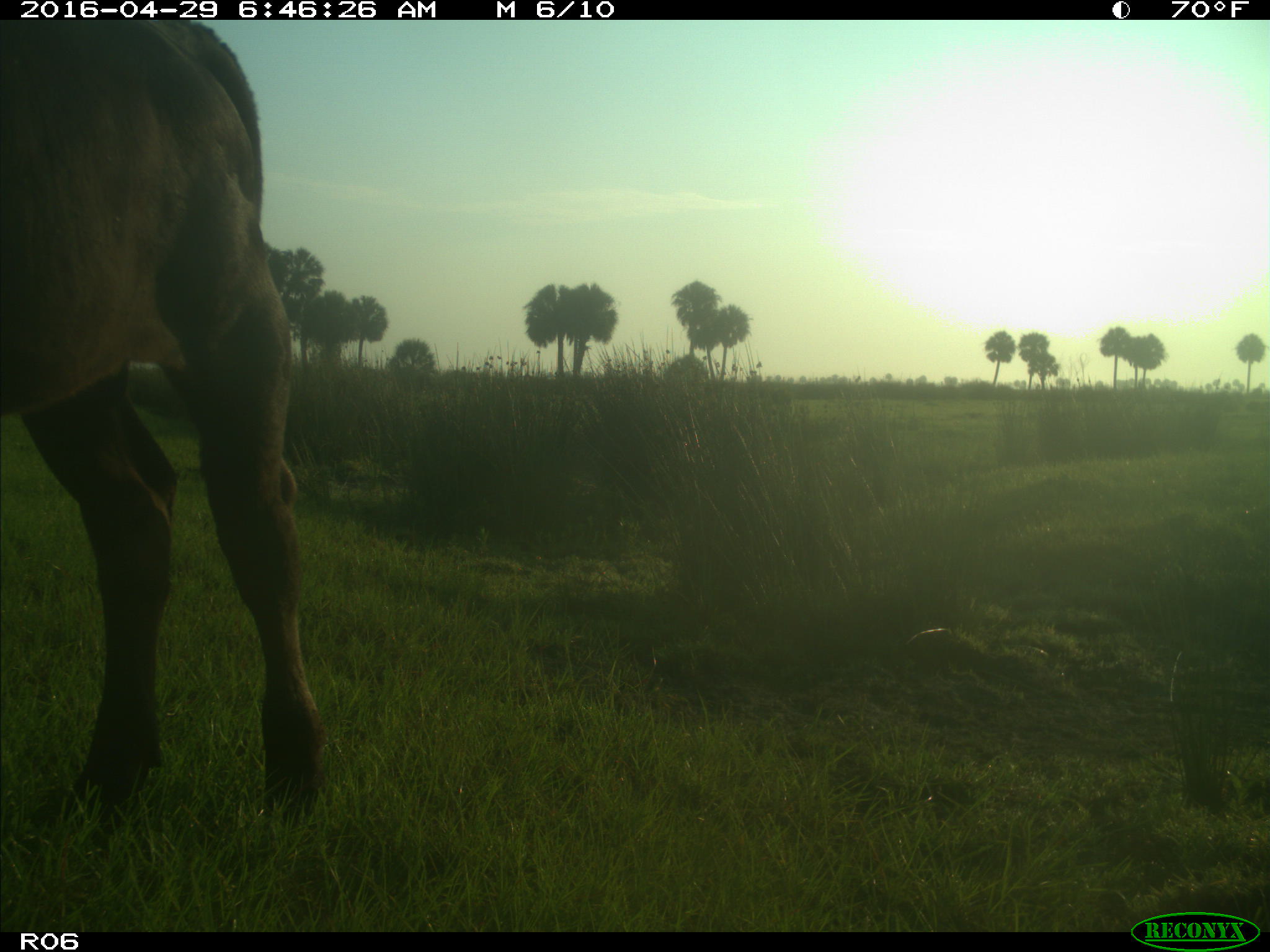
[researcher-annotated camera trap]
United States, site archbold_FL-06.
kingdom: Animalia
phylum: Chordata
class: Mammalia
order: Artiodactyla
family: Bovidae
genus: Bos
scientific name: Bos taurus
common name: domestic cow